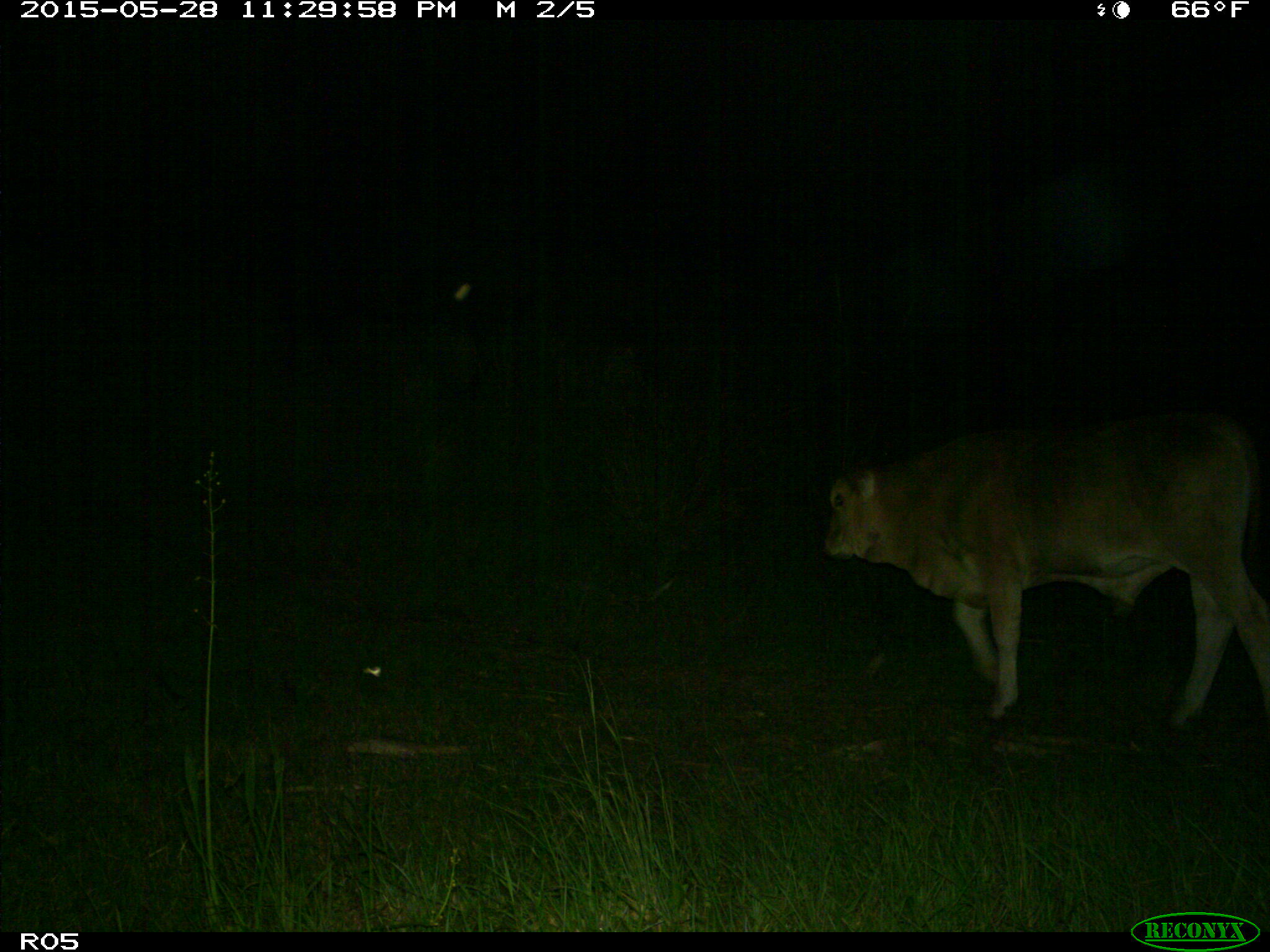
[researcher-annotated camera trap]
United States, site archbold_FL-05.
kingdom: Animalia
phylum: Chordata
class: Mammalia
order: Artiodactyla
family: Bovidae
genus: Bos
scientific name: Bos taurus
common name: domestic cow